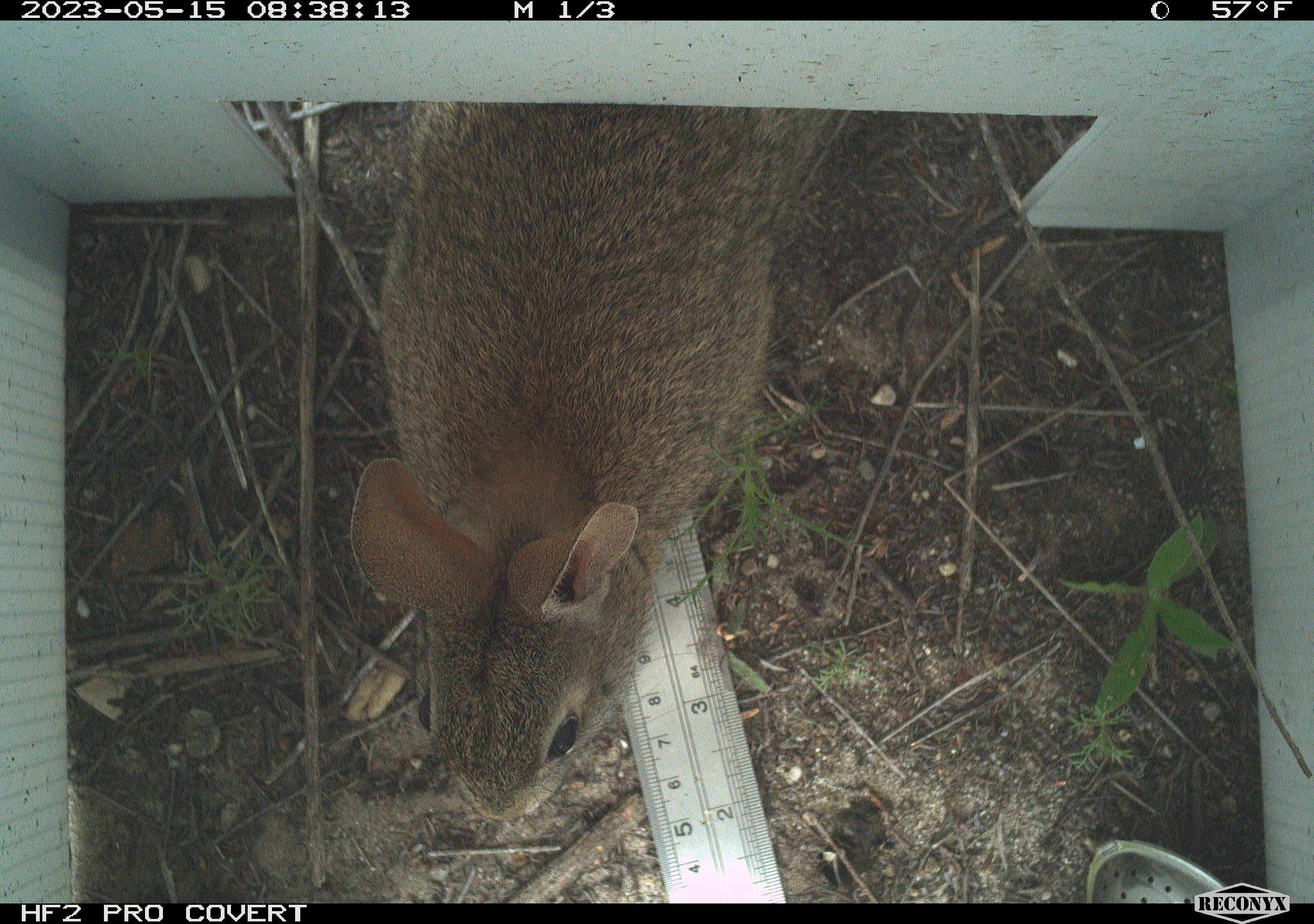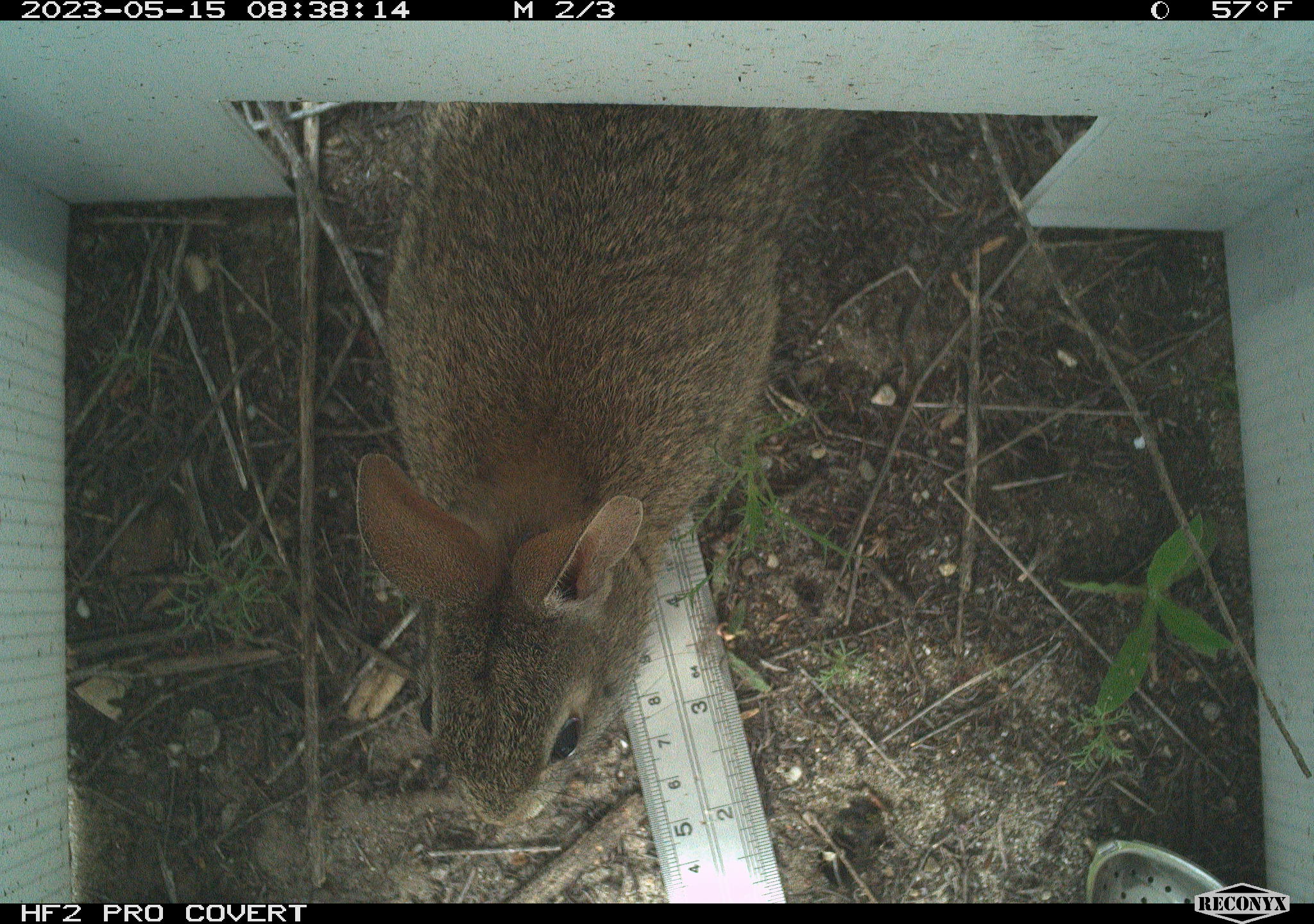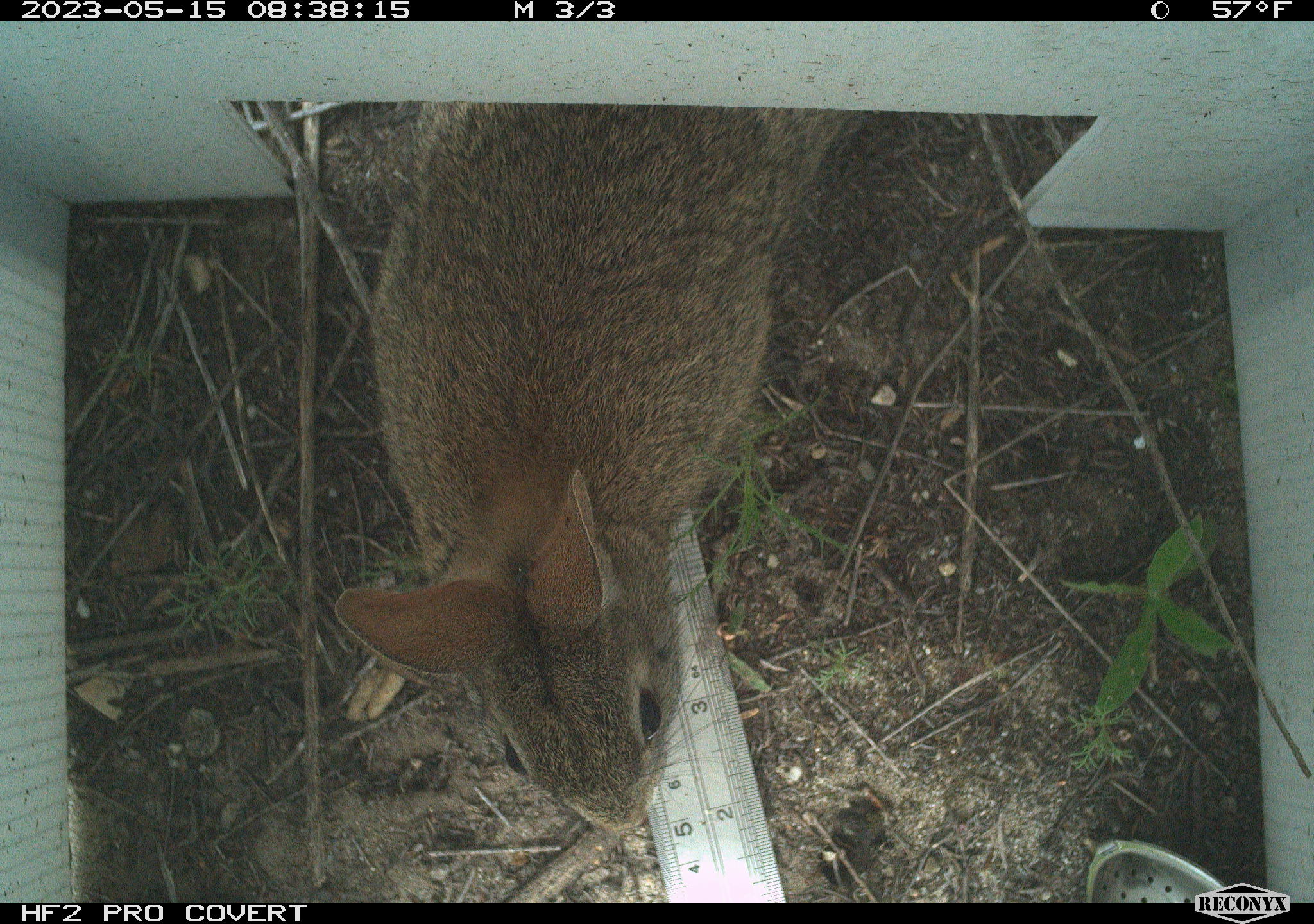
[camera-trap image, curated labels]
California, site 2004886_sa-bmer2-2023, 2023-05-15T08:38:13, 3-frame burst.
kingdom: Animalia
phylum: Chordata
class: Mammalia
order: Lagomorpha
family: Leporidae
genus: Sylvilagus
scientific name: Sylvilagus bachmani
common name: brush rabbit